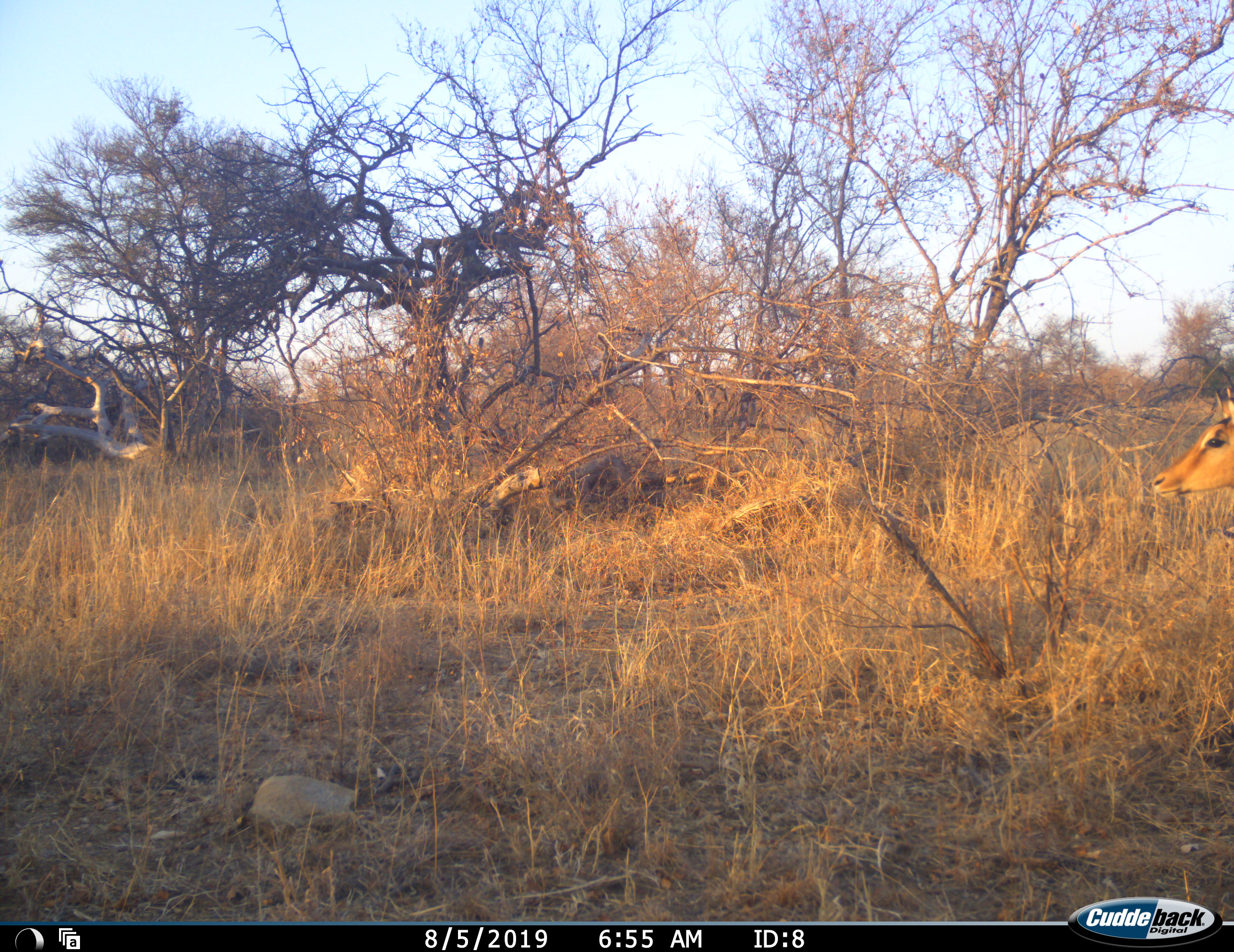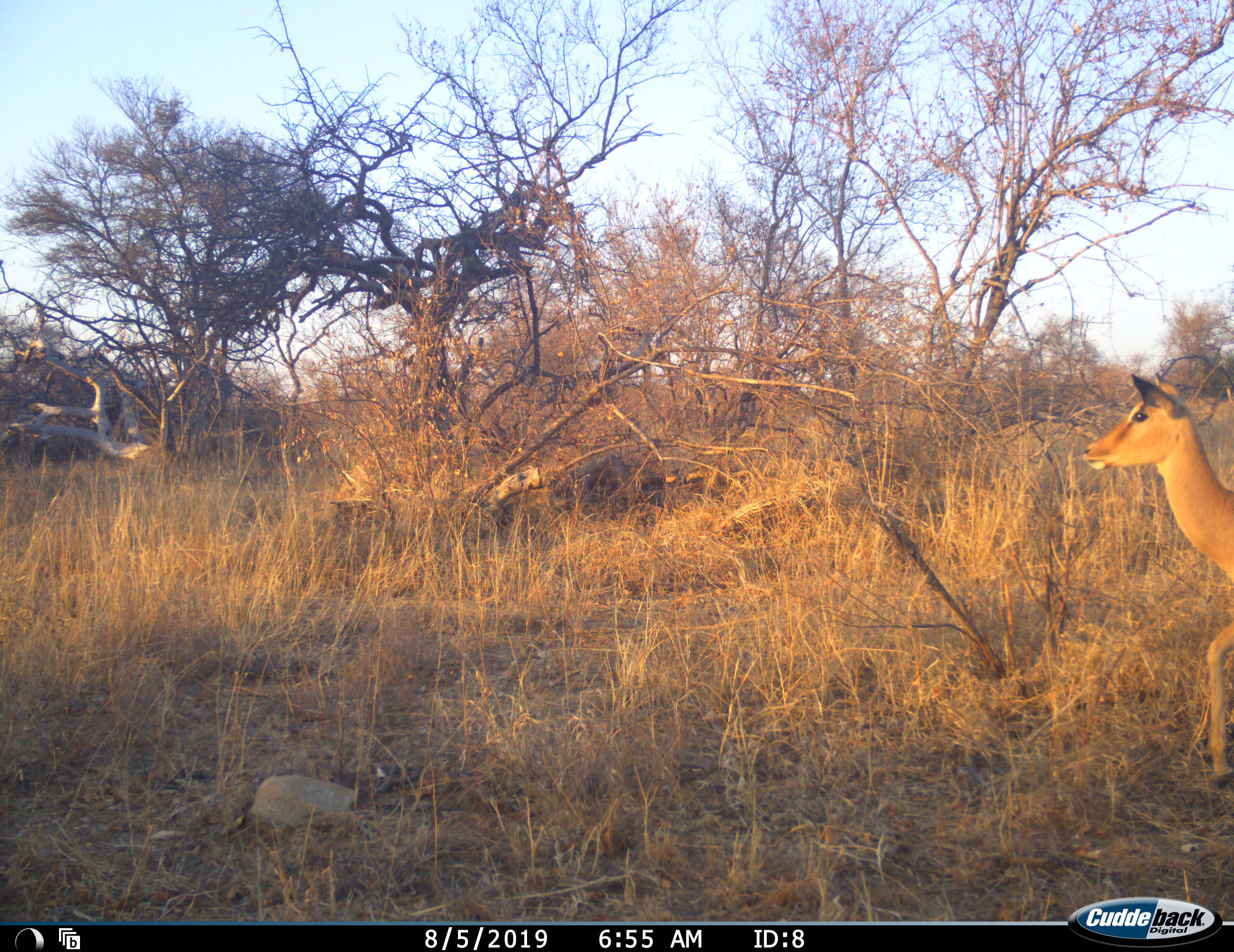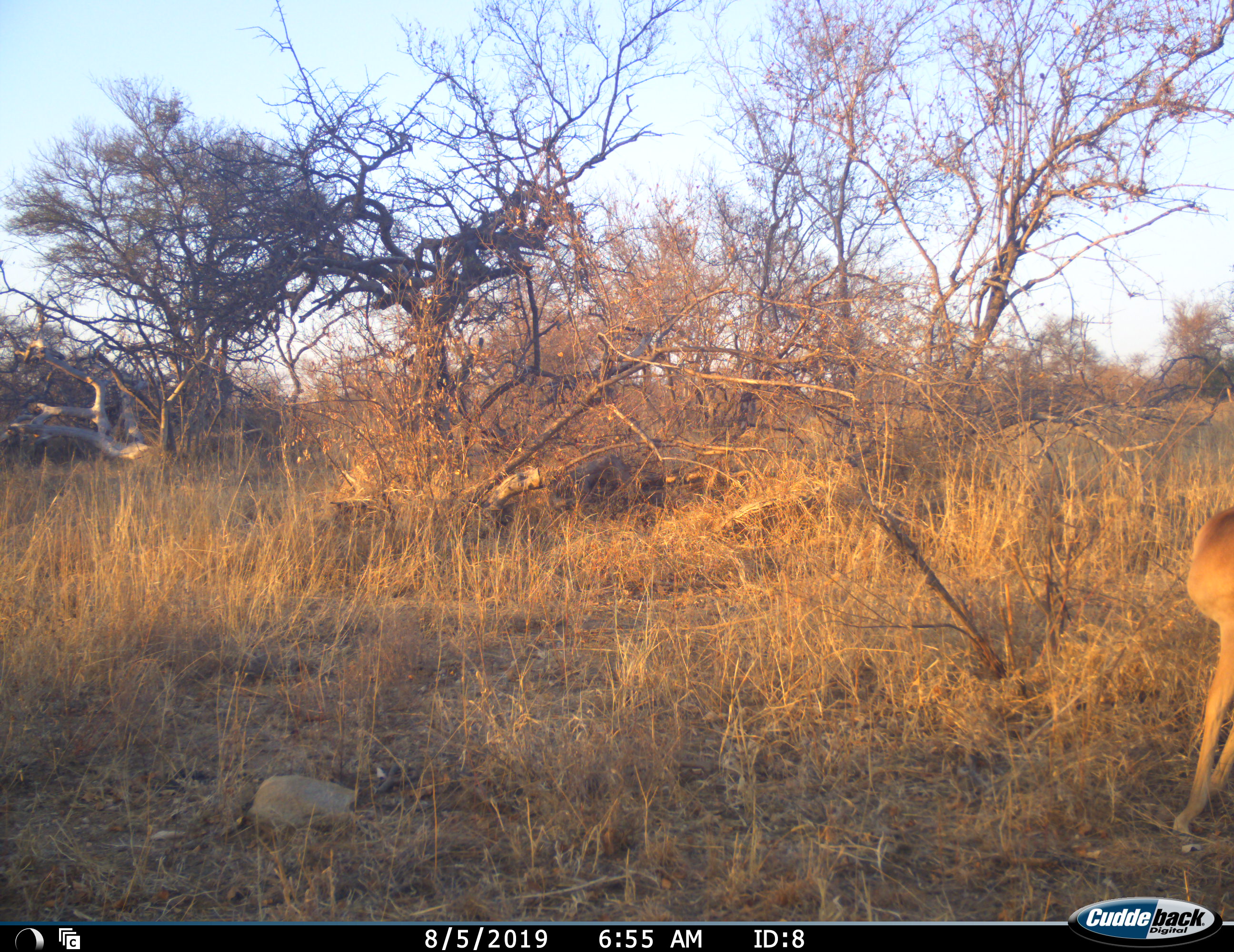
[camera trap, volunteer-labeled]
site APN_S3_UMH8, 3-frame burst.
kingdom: Animalia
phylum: Chordata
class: Mammalia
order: Artiodactyla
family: Bovidae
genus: Aepyceros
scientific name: Aepyceros melampus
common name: impala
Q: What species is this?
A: Impala (Aepyceros melampus).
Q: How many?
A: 1.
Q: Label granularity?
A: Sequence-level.